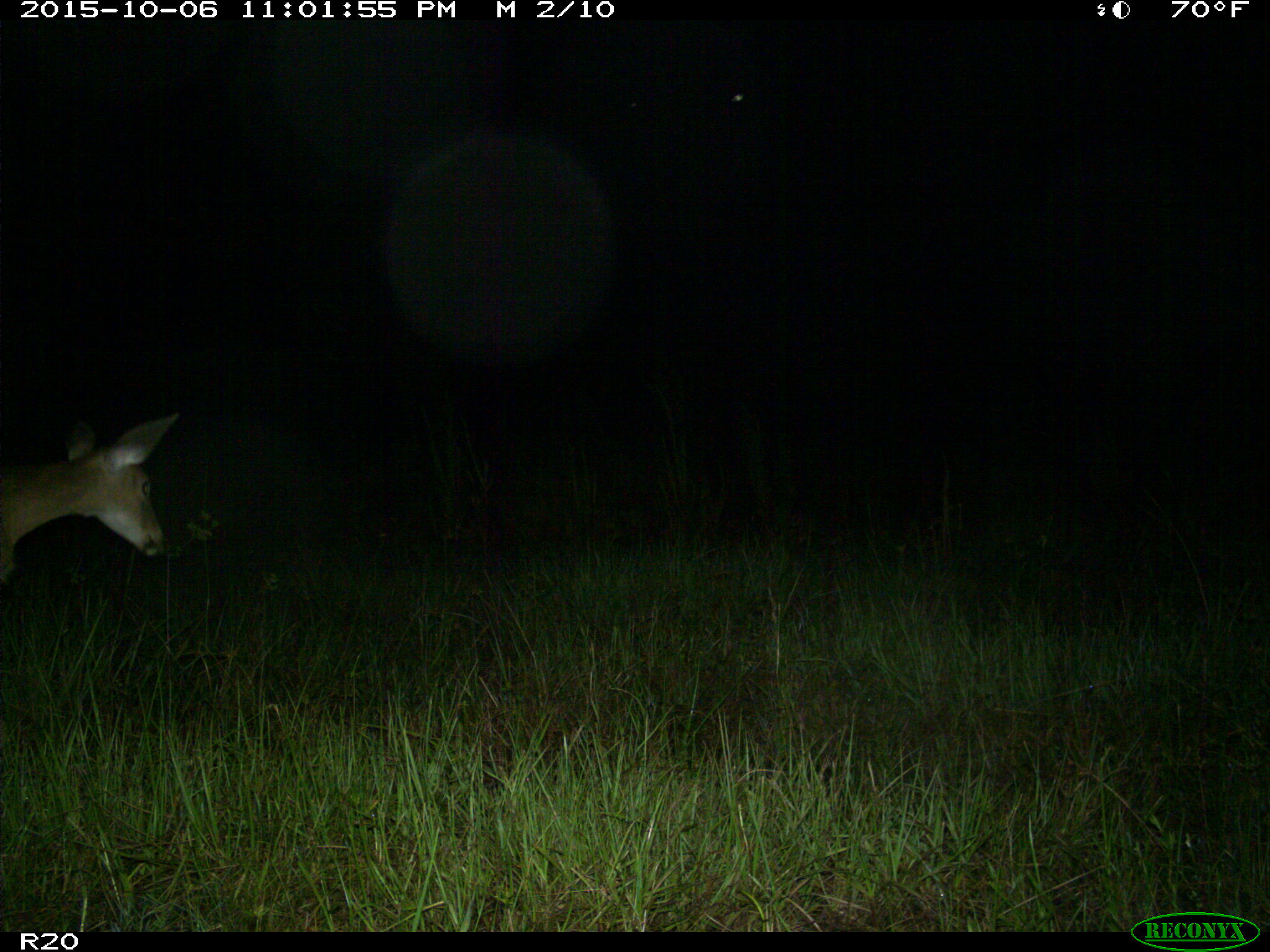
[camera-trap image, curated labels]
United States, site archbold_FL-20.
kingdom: Animalia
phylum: Chordata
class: Mammalia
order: Artiodactyla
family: Cervidae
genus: Odocoileus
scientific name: Odocoileus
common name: deer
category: unidentified deer